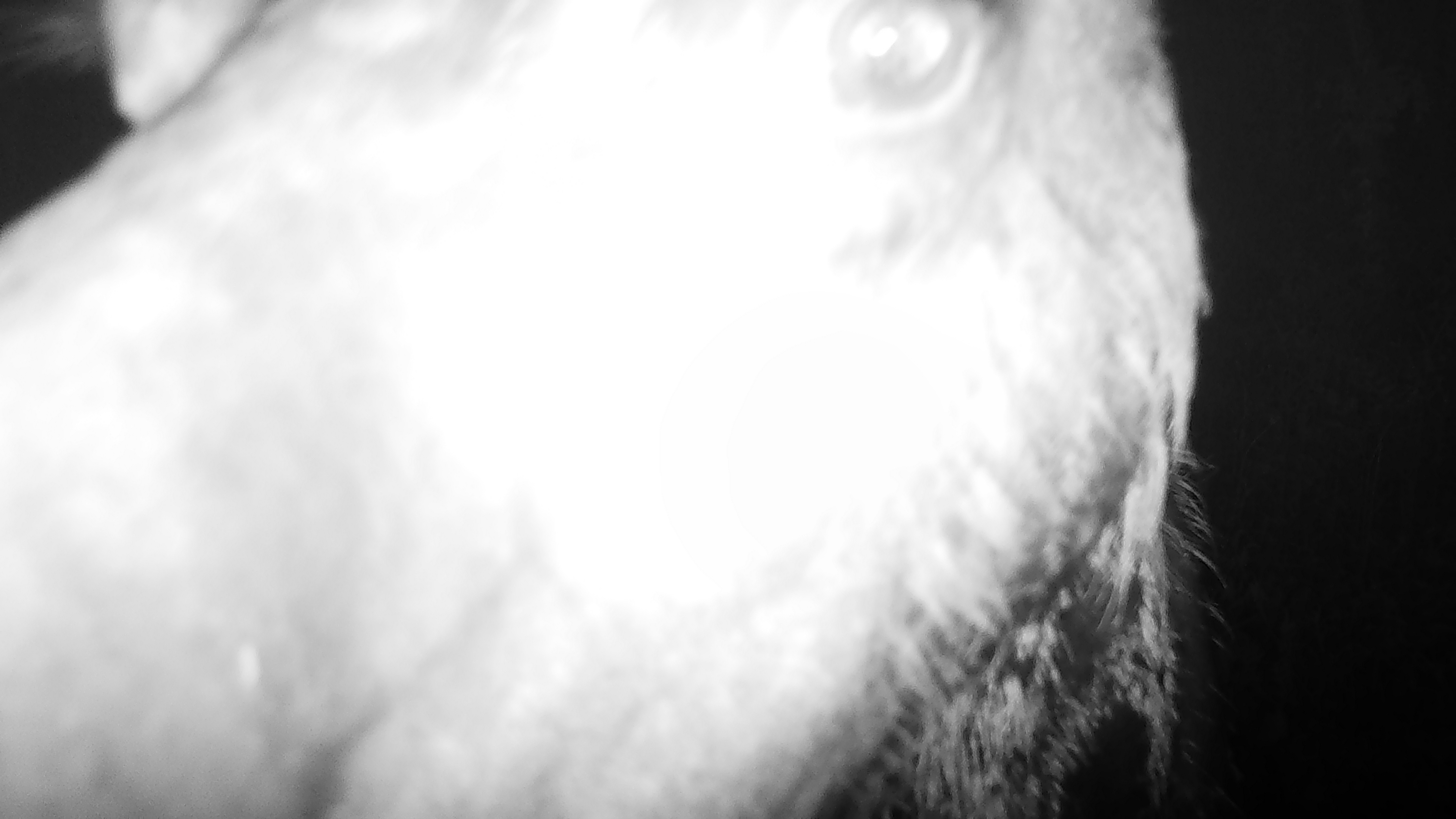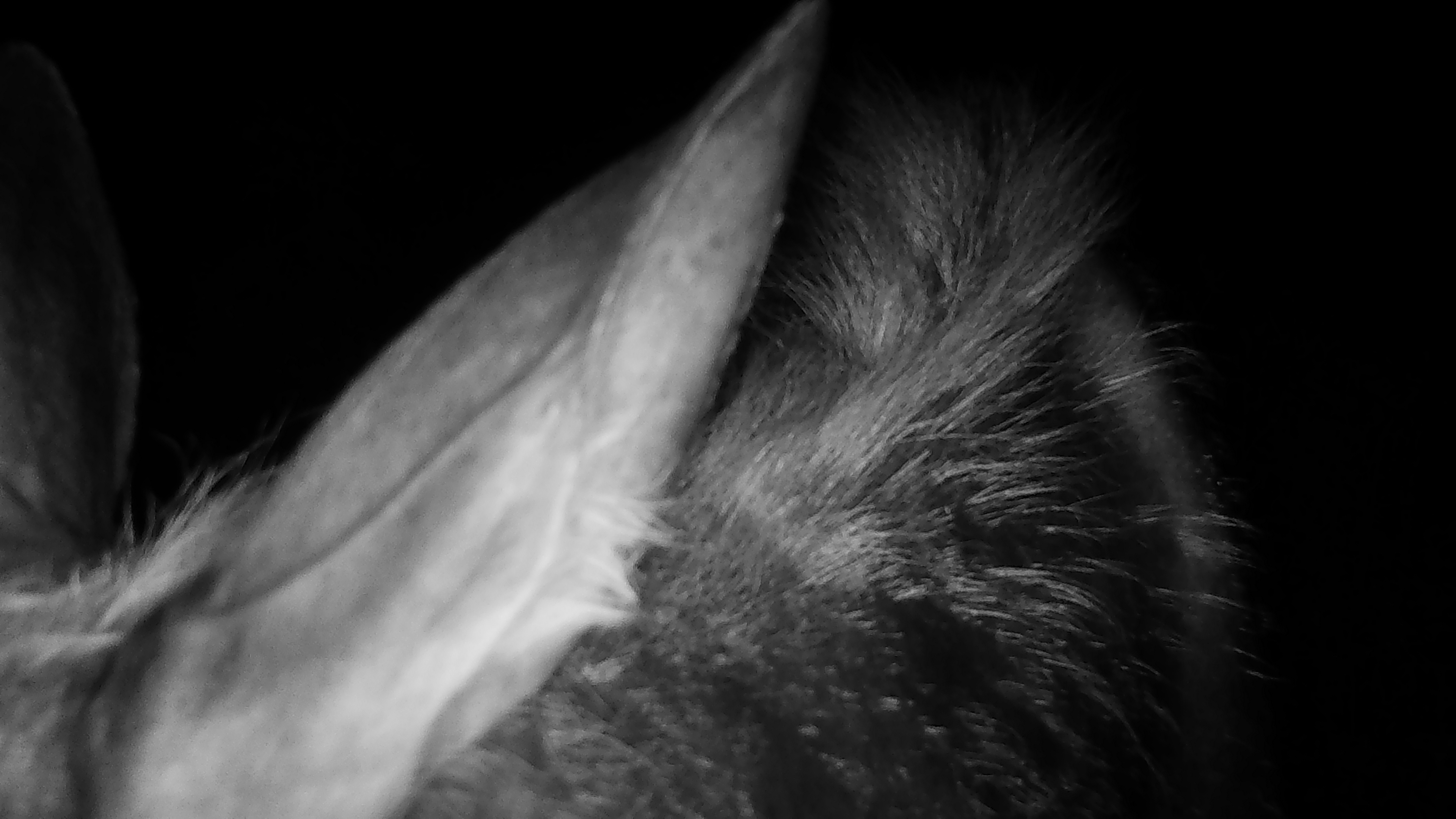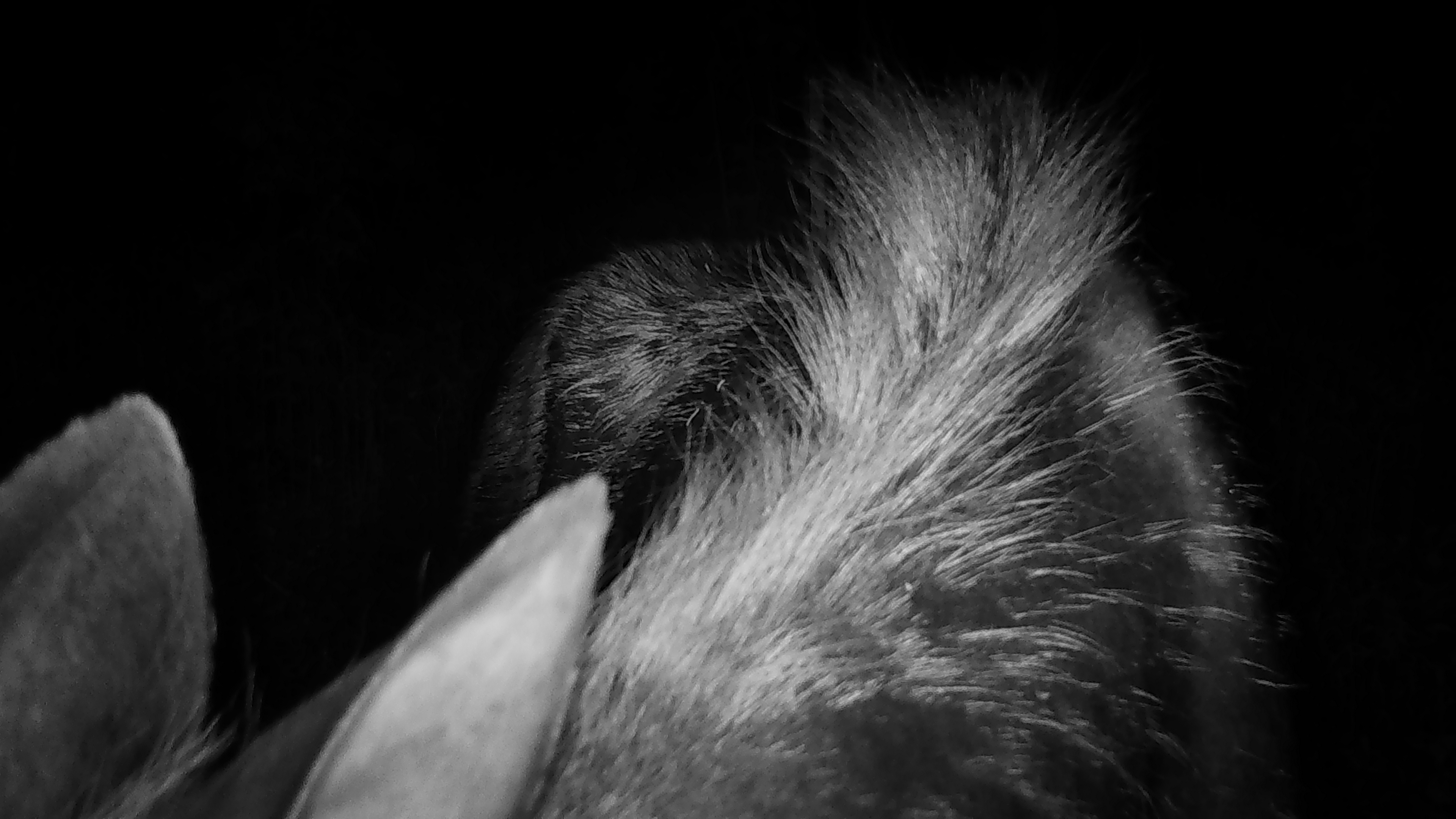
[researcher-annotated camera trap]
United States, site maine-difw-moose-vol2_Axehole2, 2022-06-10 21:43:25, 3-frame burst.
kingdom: Animalia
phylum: Chordata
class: Mammalia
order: Artiodactyla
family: Cervidae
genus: Alces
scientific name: Alces alces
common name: moose